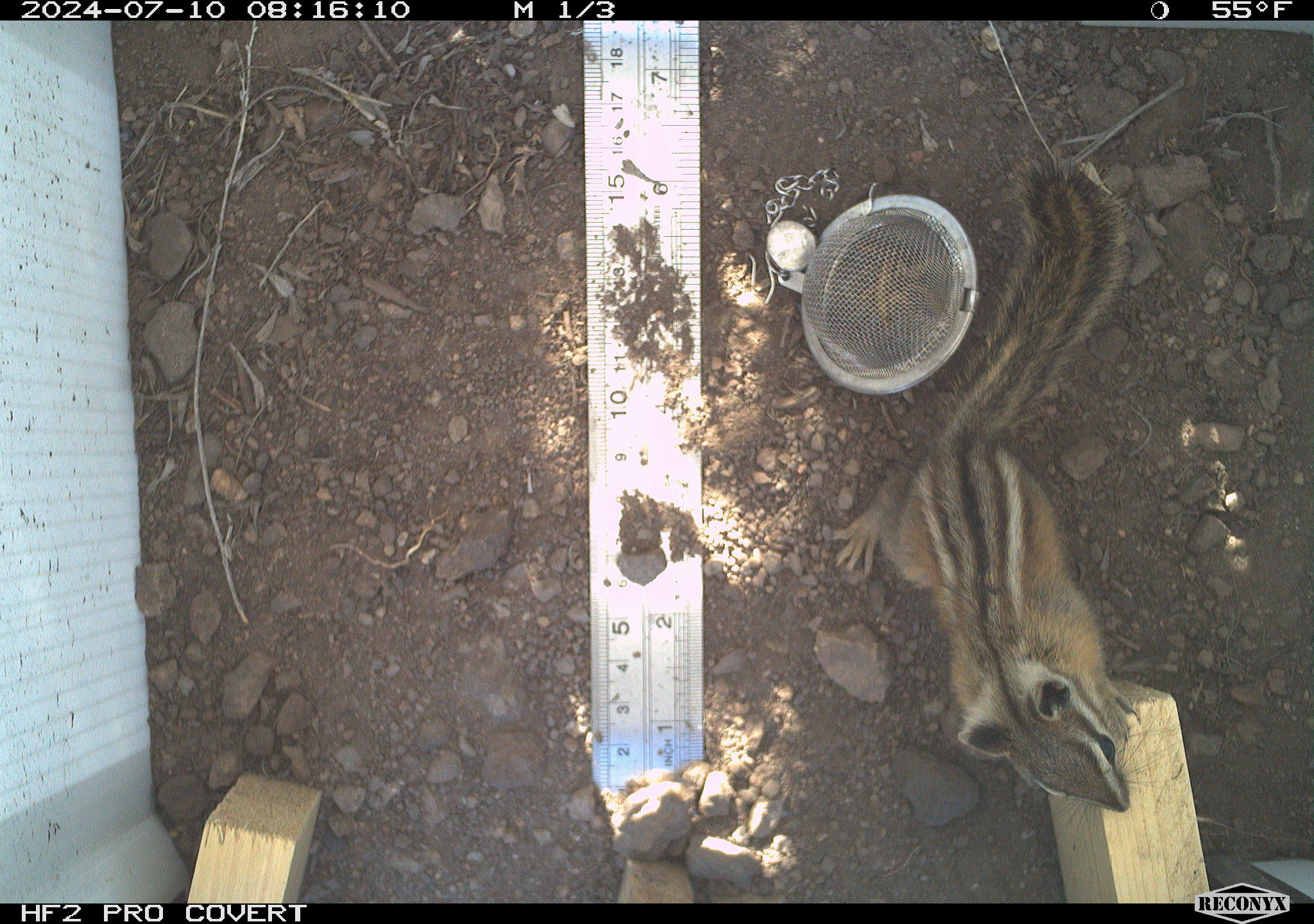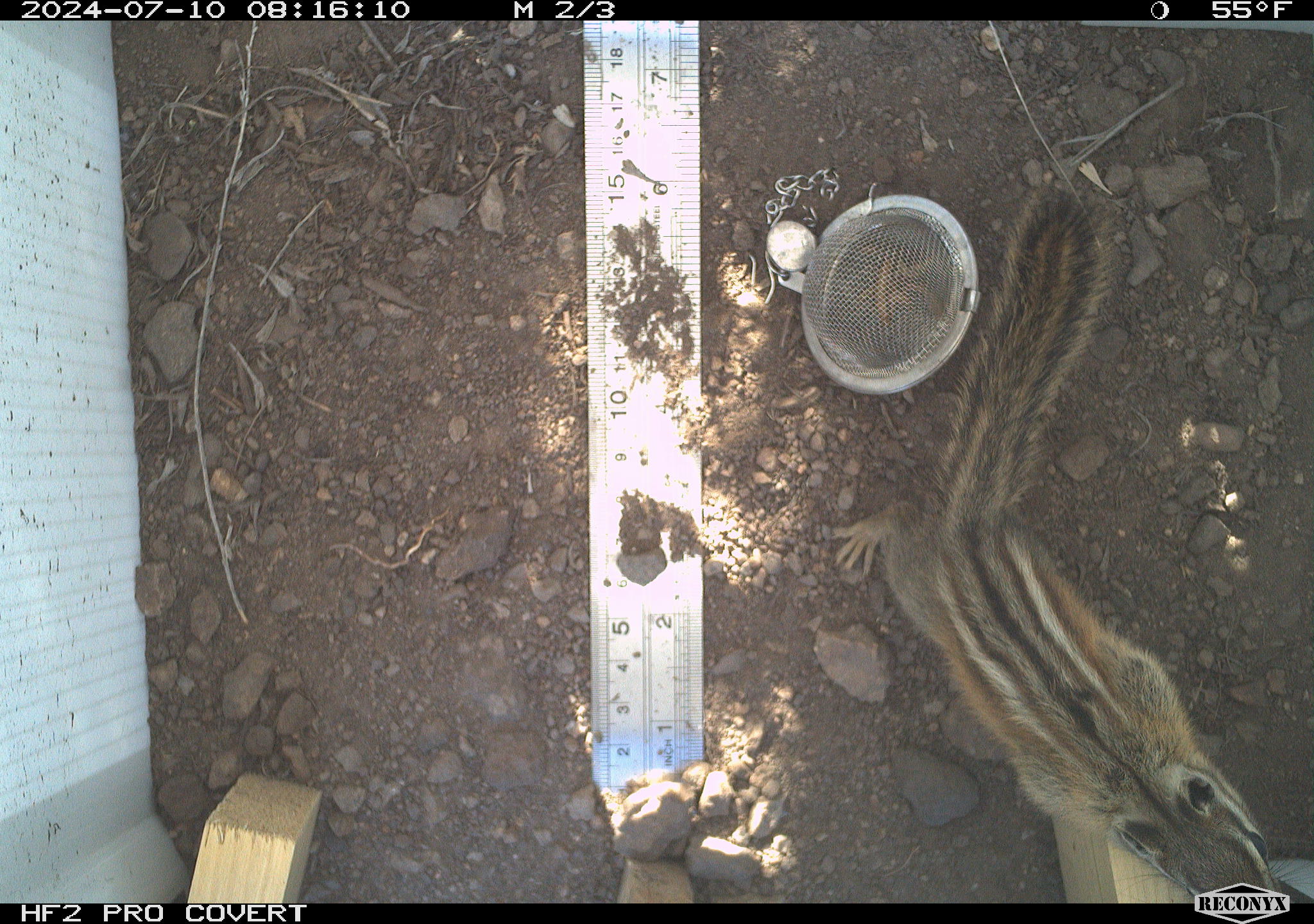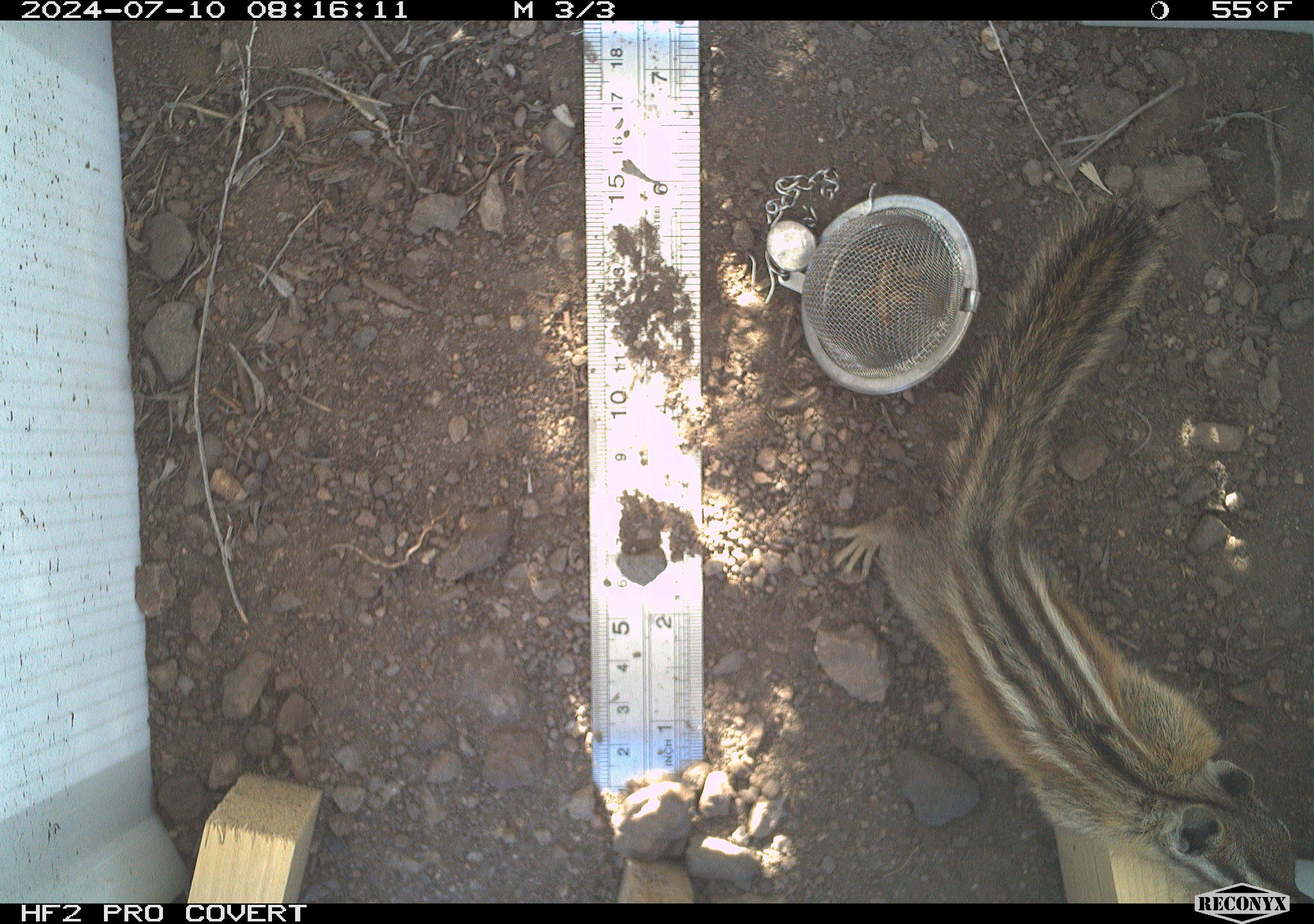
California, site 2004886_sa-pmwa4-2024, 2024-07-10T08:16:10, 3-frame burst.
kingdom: Animalia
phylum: Chordata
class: Mammalia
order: Rodentia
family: Sciuridae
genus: Neotamias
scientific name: Neotamias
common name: western chipmunks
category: neotamias species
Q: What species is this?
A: Neotamias species (western chipmunks) (Neotamias).